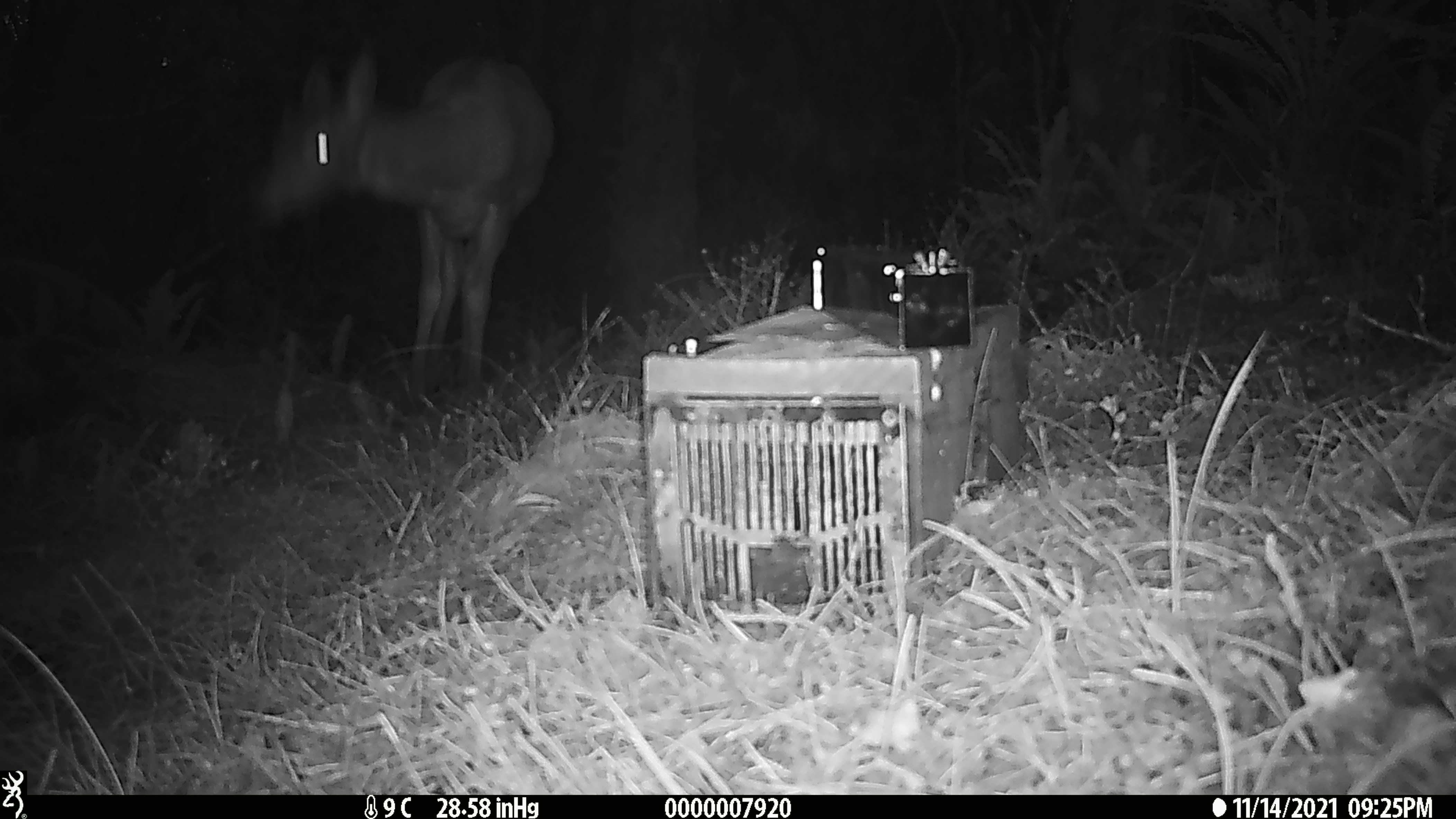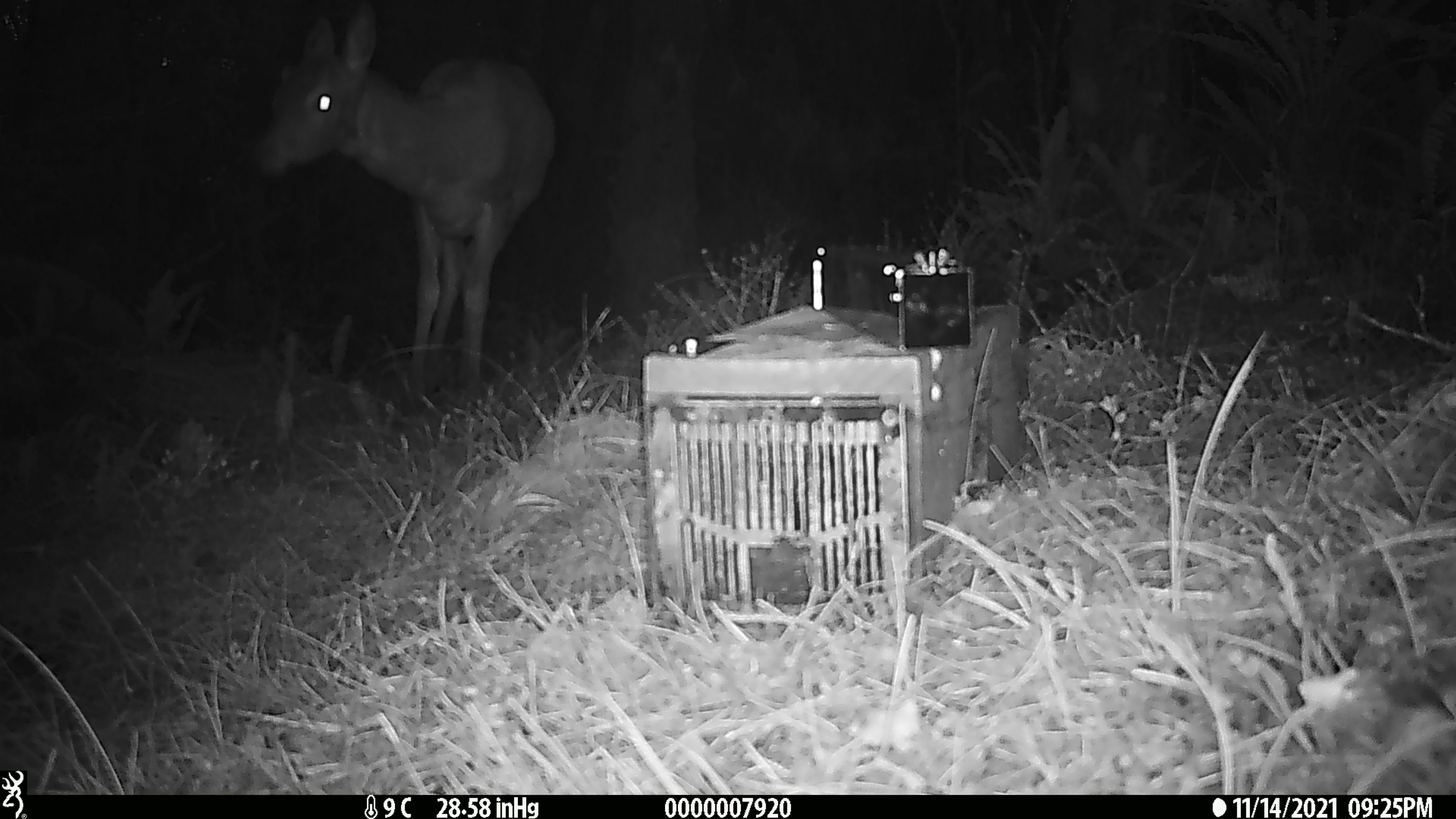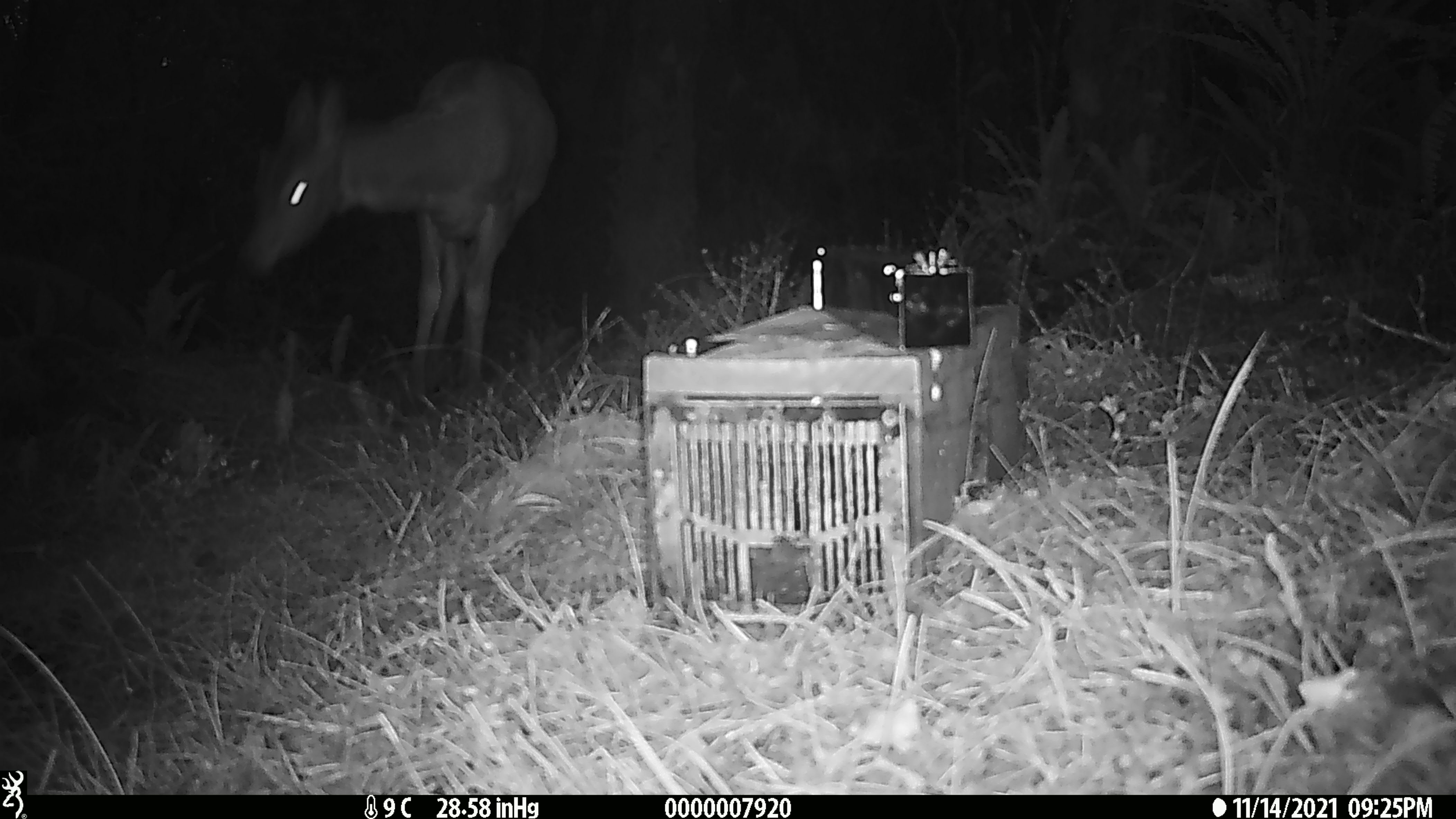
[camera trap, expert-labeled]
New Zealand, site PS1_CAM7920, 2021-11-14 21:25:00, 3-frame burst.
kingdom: Animalia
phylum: Chordata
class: Mammalia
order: Artiodactyla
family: Cervidae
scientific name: Cervidae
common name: deer